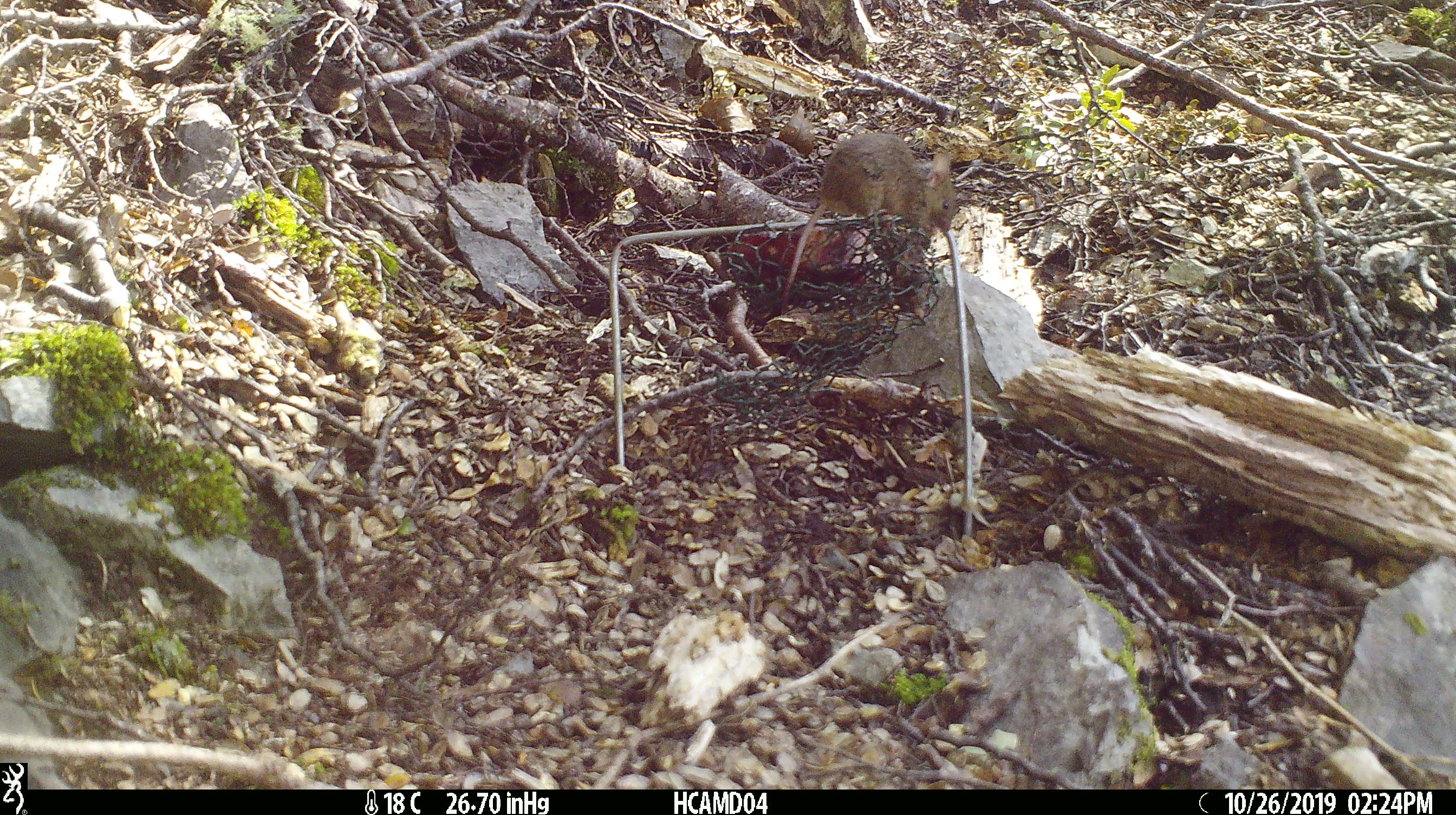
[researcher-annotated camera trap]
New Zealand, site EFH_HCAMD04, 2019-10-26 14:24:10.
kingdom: Animalia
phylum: Chordata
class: Mammalia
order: Rodentia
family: Muridae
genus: Mus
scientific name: Mus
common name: mouse